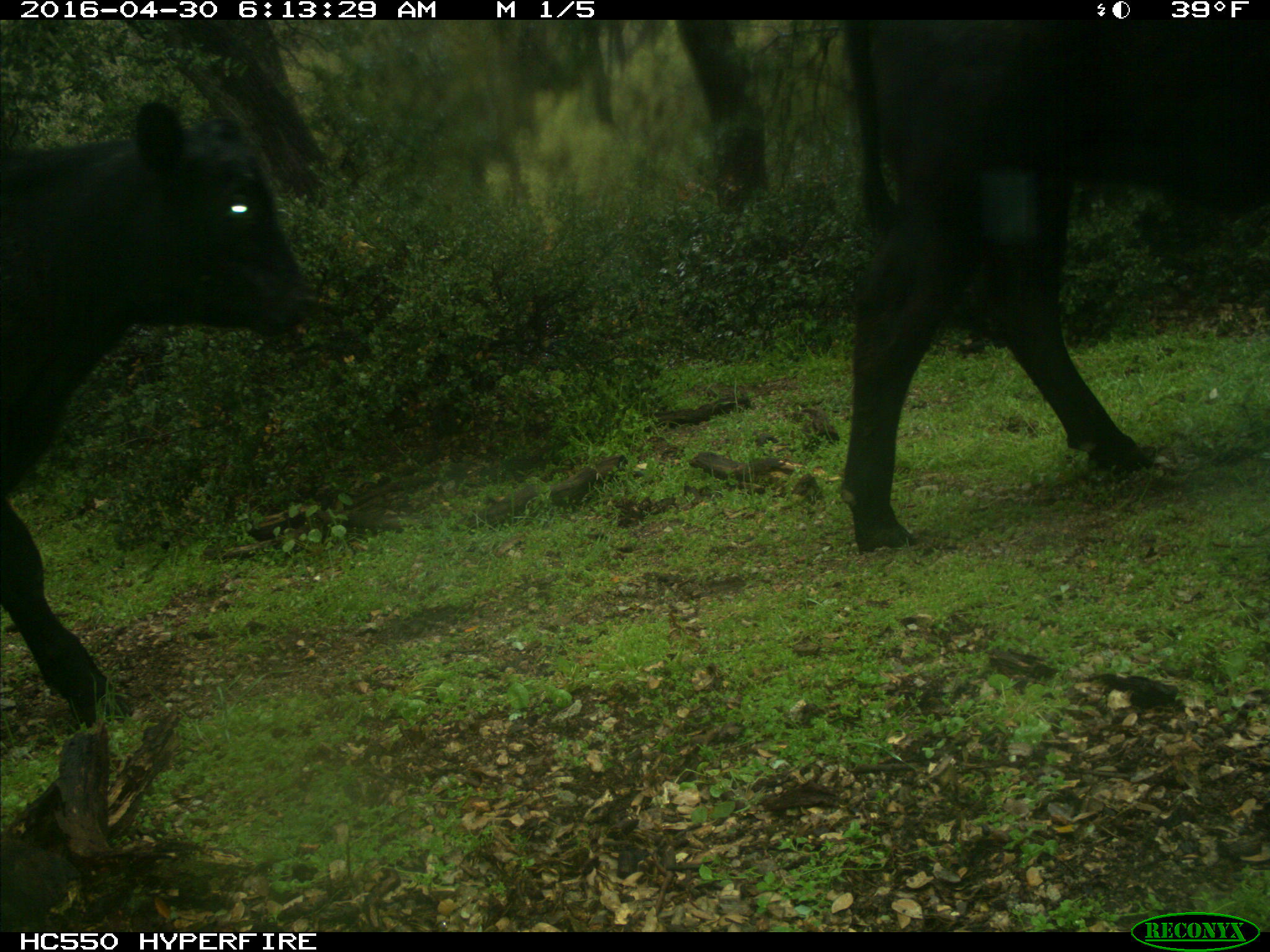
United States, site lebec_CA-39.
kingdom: Animalia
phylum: Chordata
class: Mammalia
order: Artiodactyla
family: Bovidae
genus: Bos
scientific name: Bos taurus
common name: domestic cow